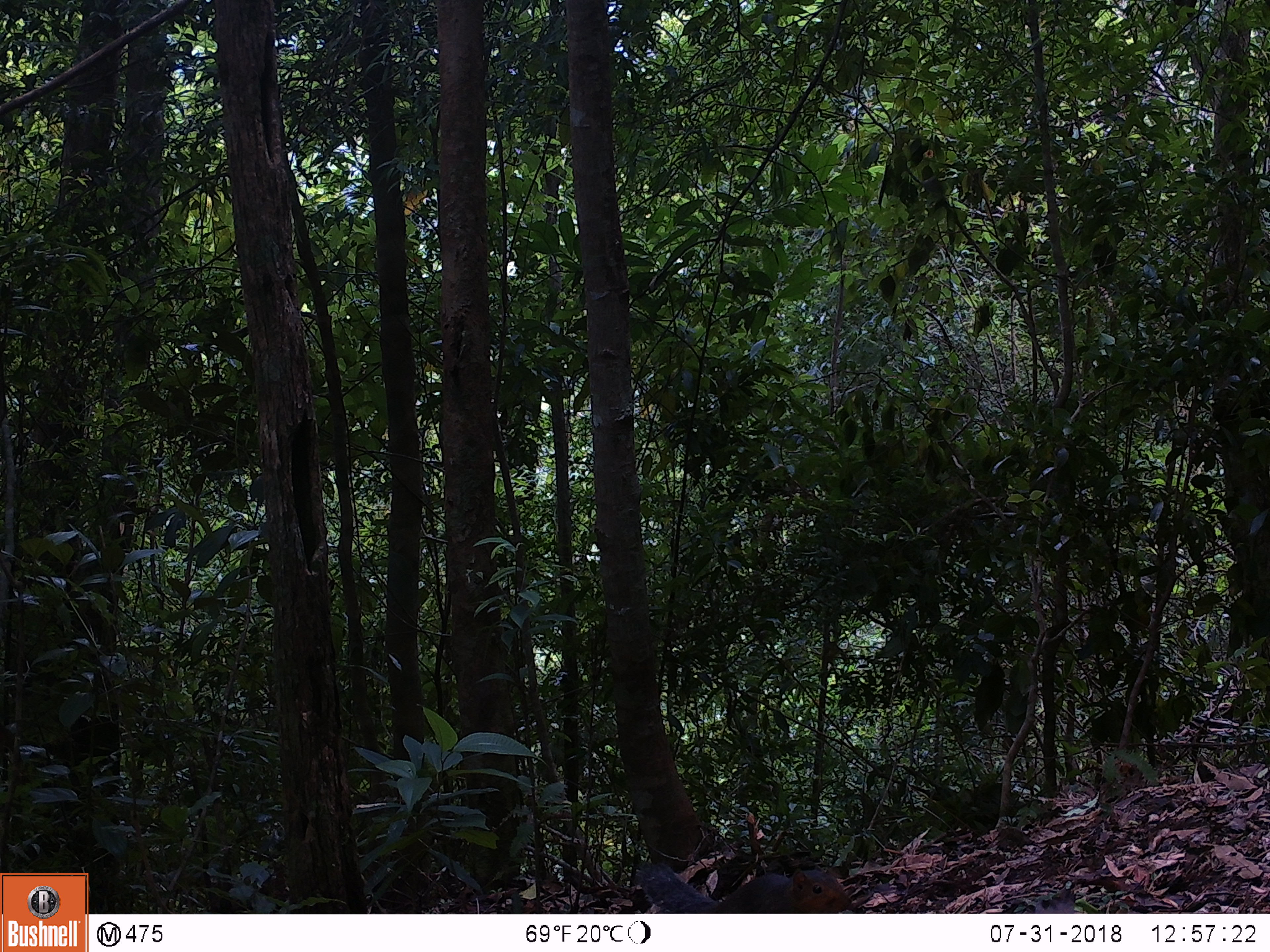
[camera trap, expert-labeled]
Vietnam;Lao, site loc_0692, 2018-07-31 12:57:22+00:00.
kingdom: Animalia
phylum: Chordata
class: Mammalia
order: Rodentia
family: Sciuridae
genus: Dremomys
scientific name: Dremomys rufigenis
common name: red-cheeked squirrel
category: red cheeked squirrel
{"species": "red cheeked squirrel (red-cheeked squirrel) (Dremomys rufigenis)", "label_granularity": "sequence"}